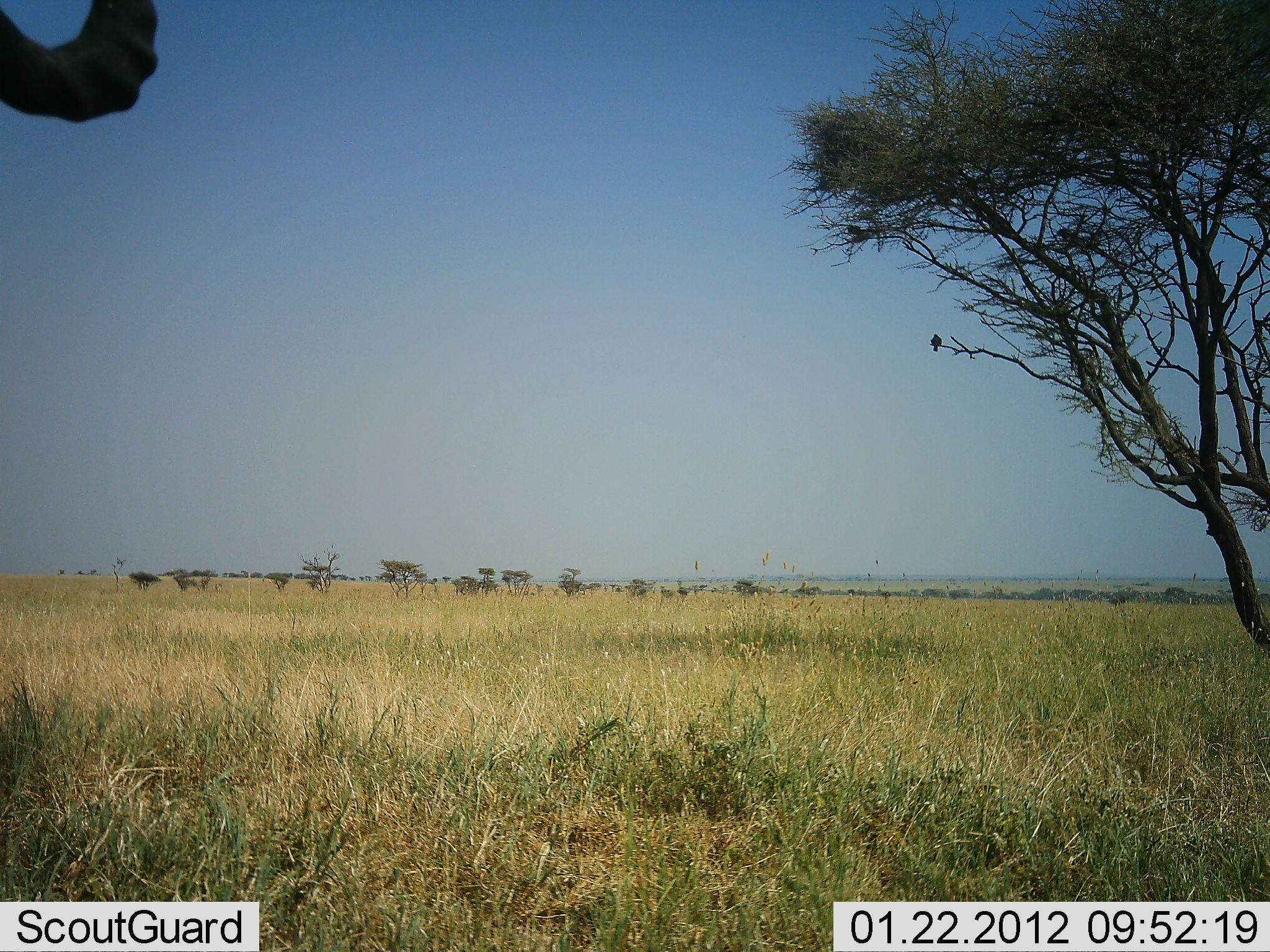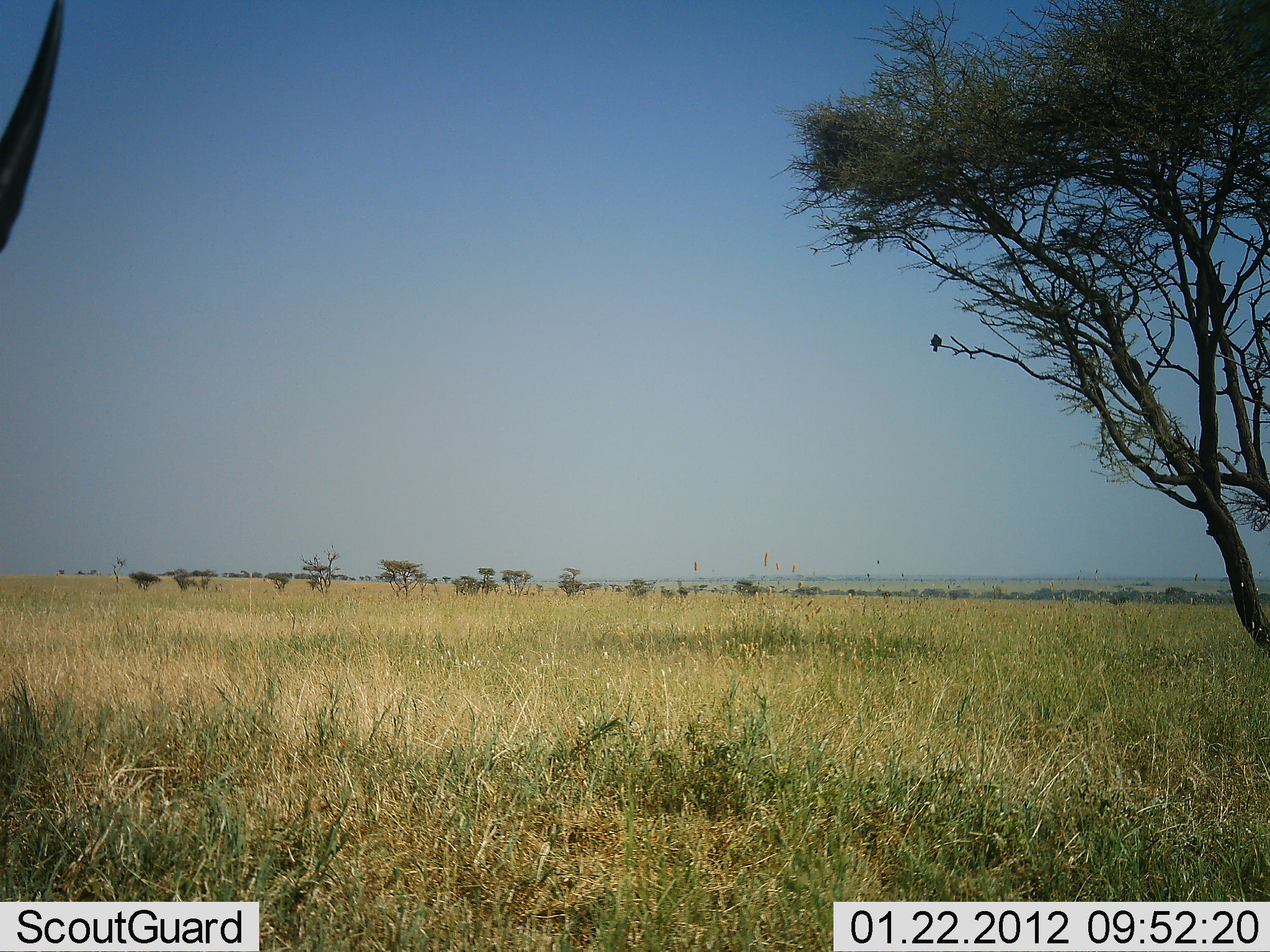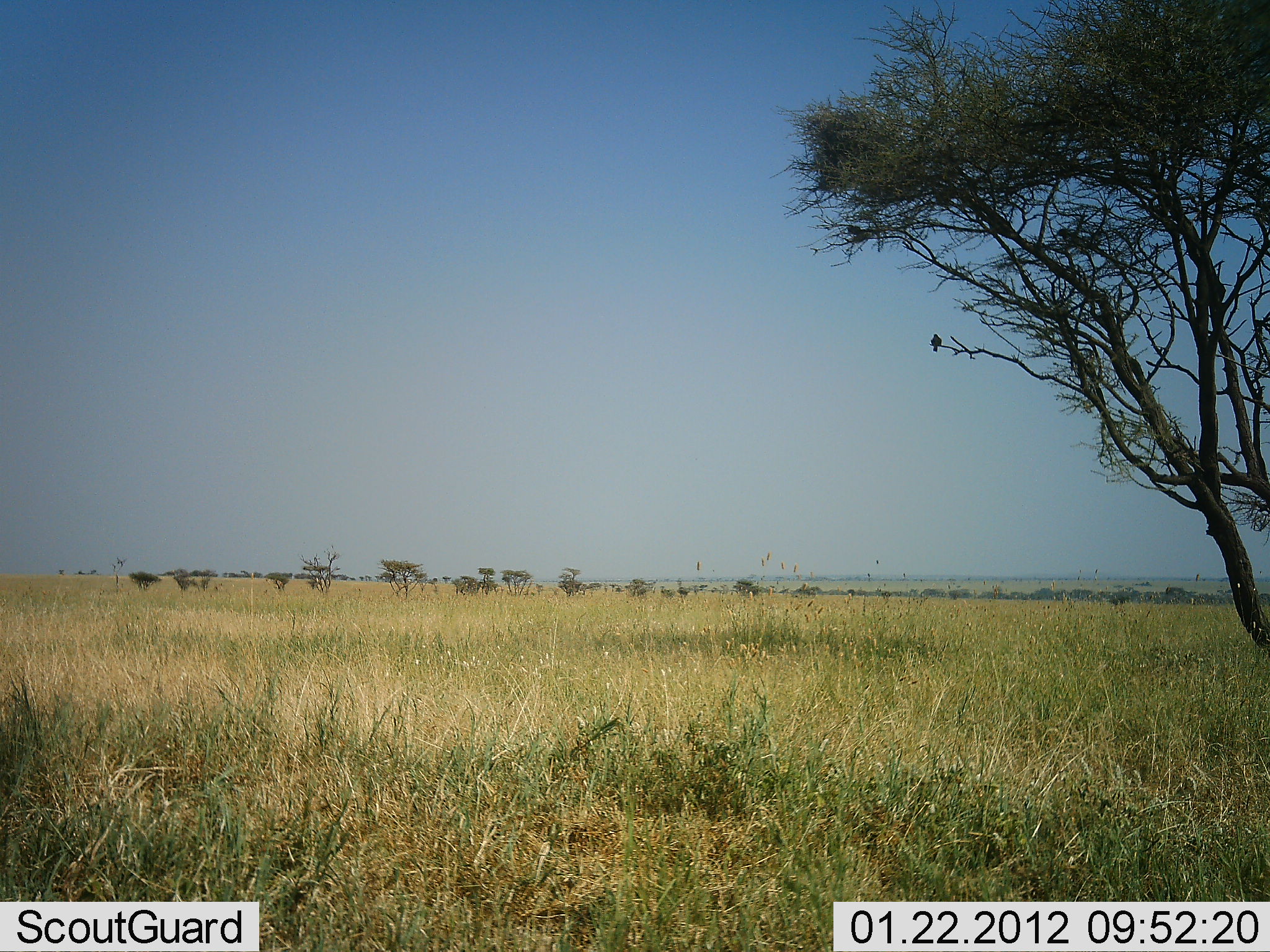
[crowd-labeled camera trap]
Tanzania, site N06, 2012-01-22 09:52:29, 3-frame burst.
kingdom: Animalia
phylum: Chordata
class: Mammalia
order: Artiodactyla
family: Bovidae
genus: Alcelaphus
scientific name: Alcelaphus buselaphus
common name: hartebeest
Hartebeest (Alcelaphus buselaphus), count 1. Behavior (volunteer vote fractions): standing 56%, resting 11%, moving 33%, interacting 0%. Young present (vote fraction): 0%. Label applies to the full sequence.